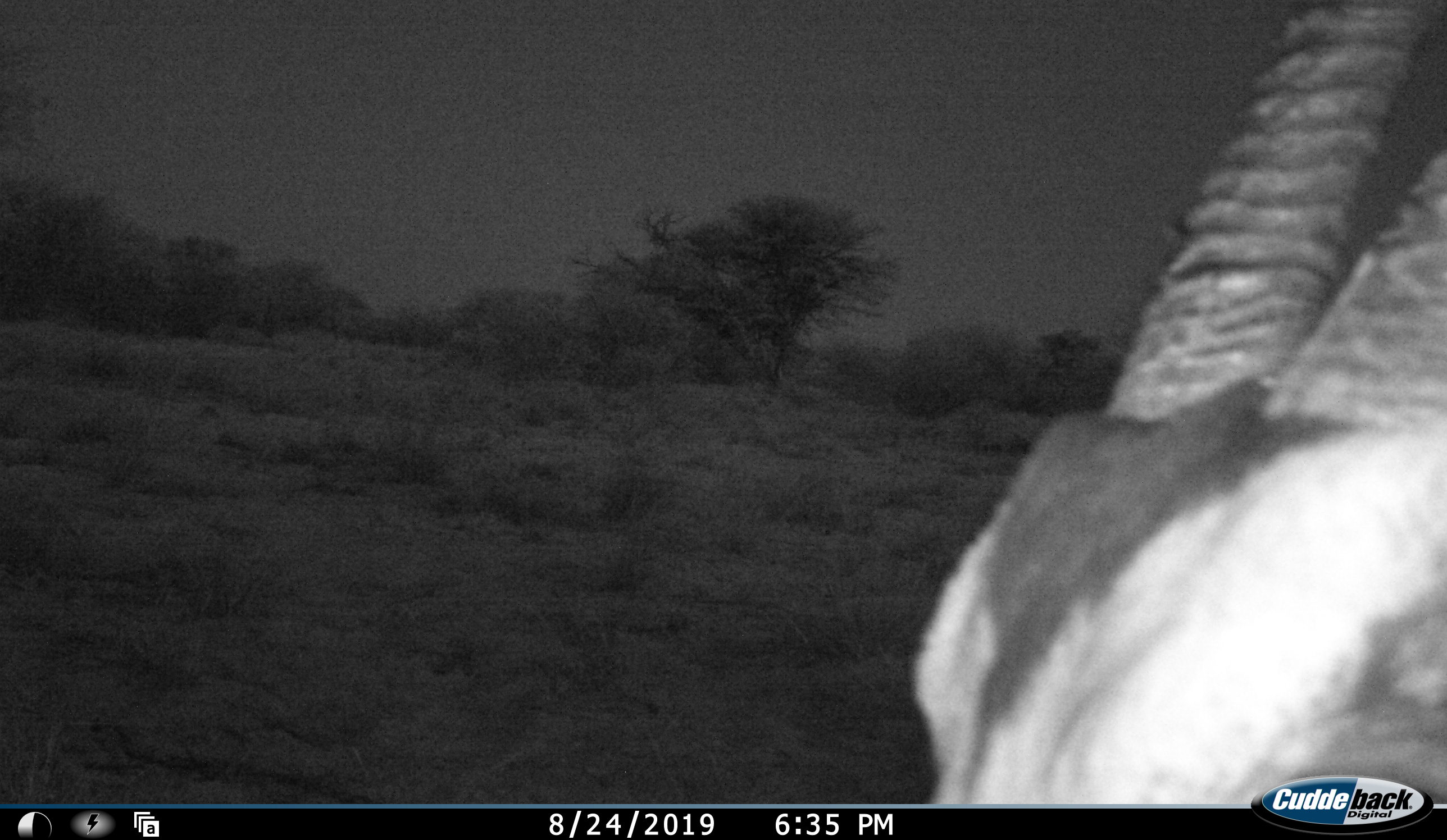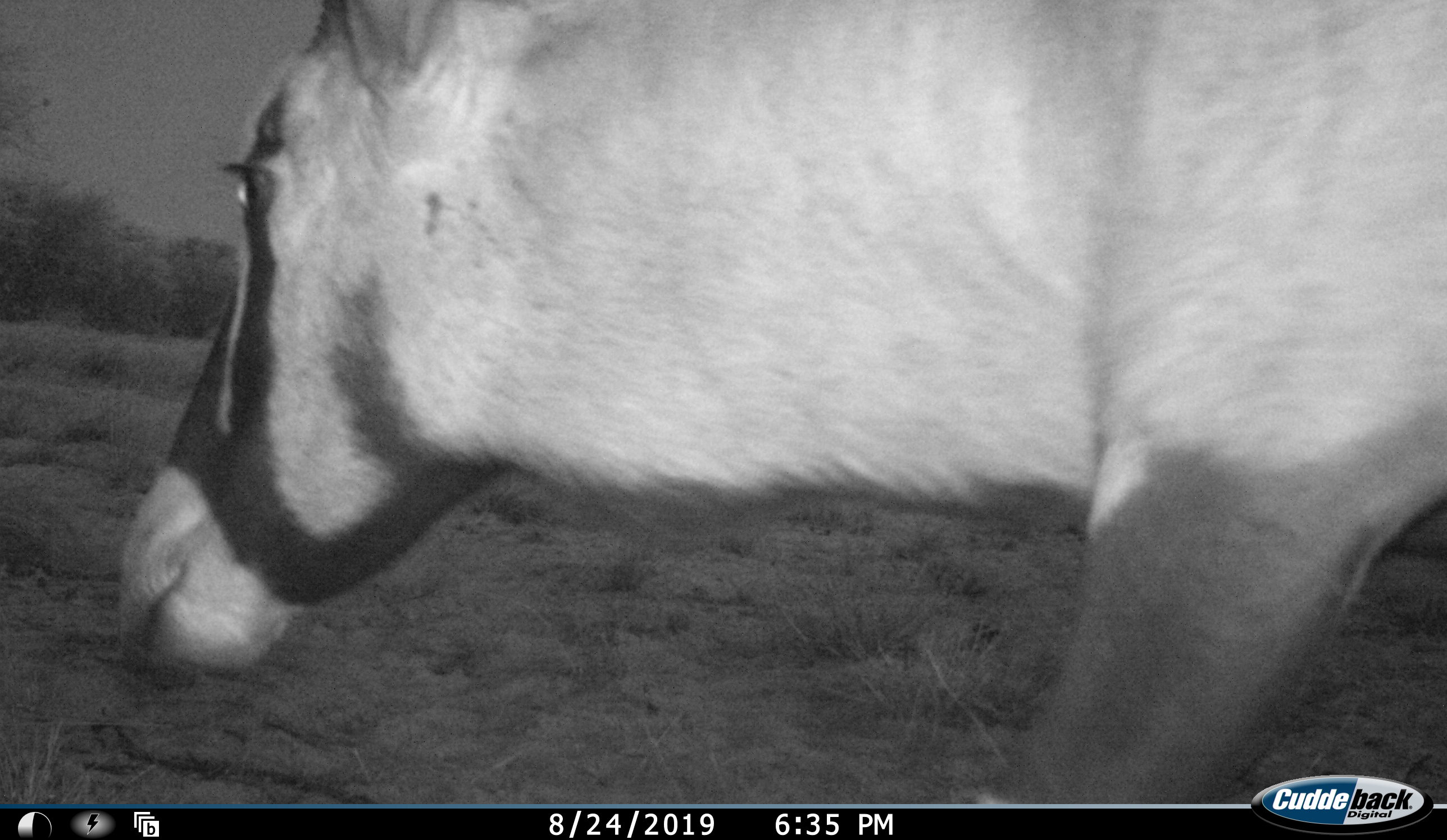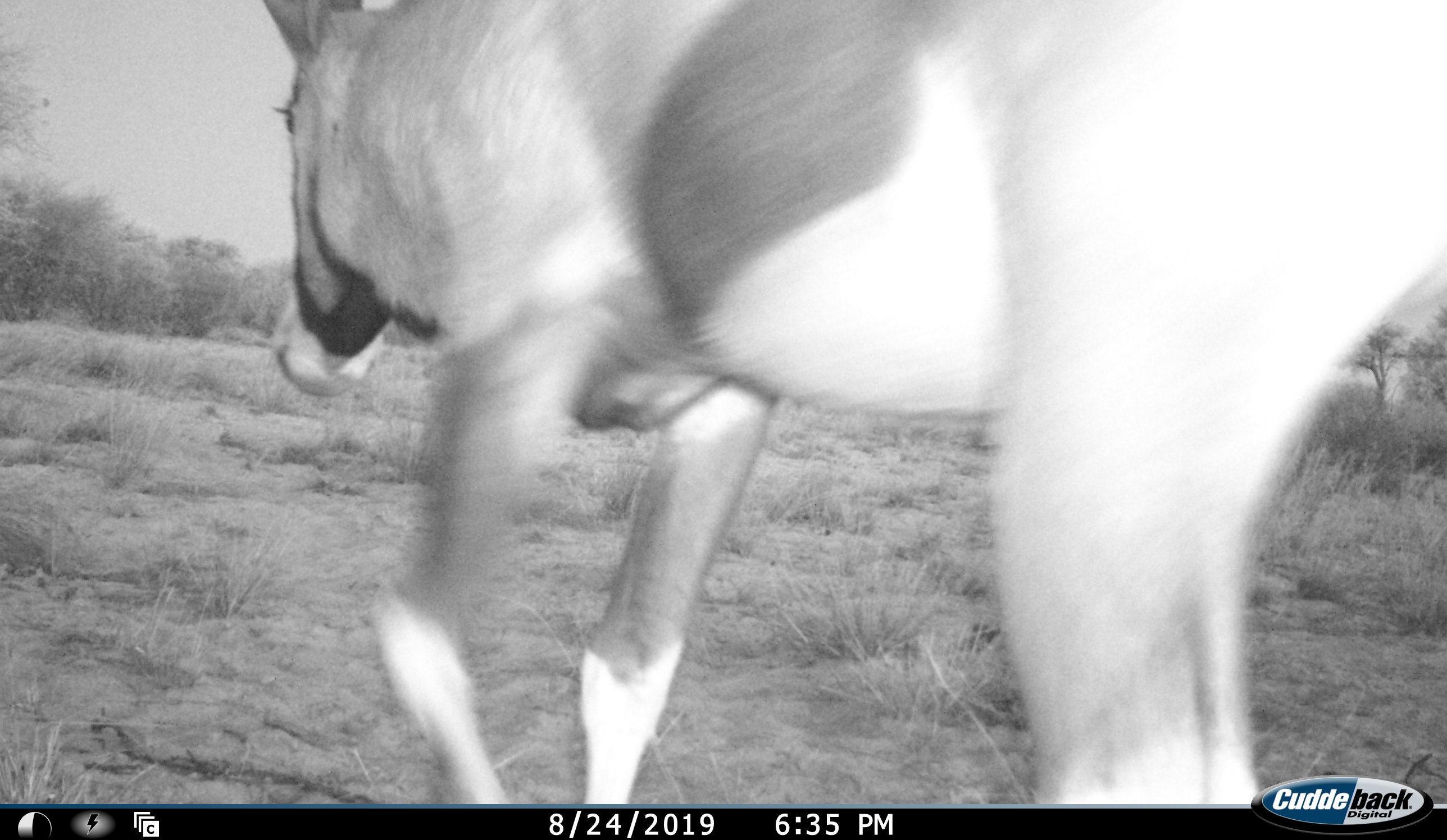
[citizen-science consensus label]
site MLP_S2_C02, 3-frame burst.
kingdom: Animalia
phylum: Chordata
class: Mammalia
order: Artiodactyla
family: Bovidae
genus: Oryx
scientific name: Oryx gazella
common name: gemsbok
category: oryx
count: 1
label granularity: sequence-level